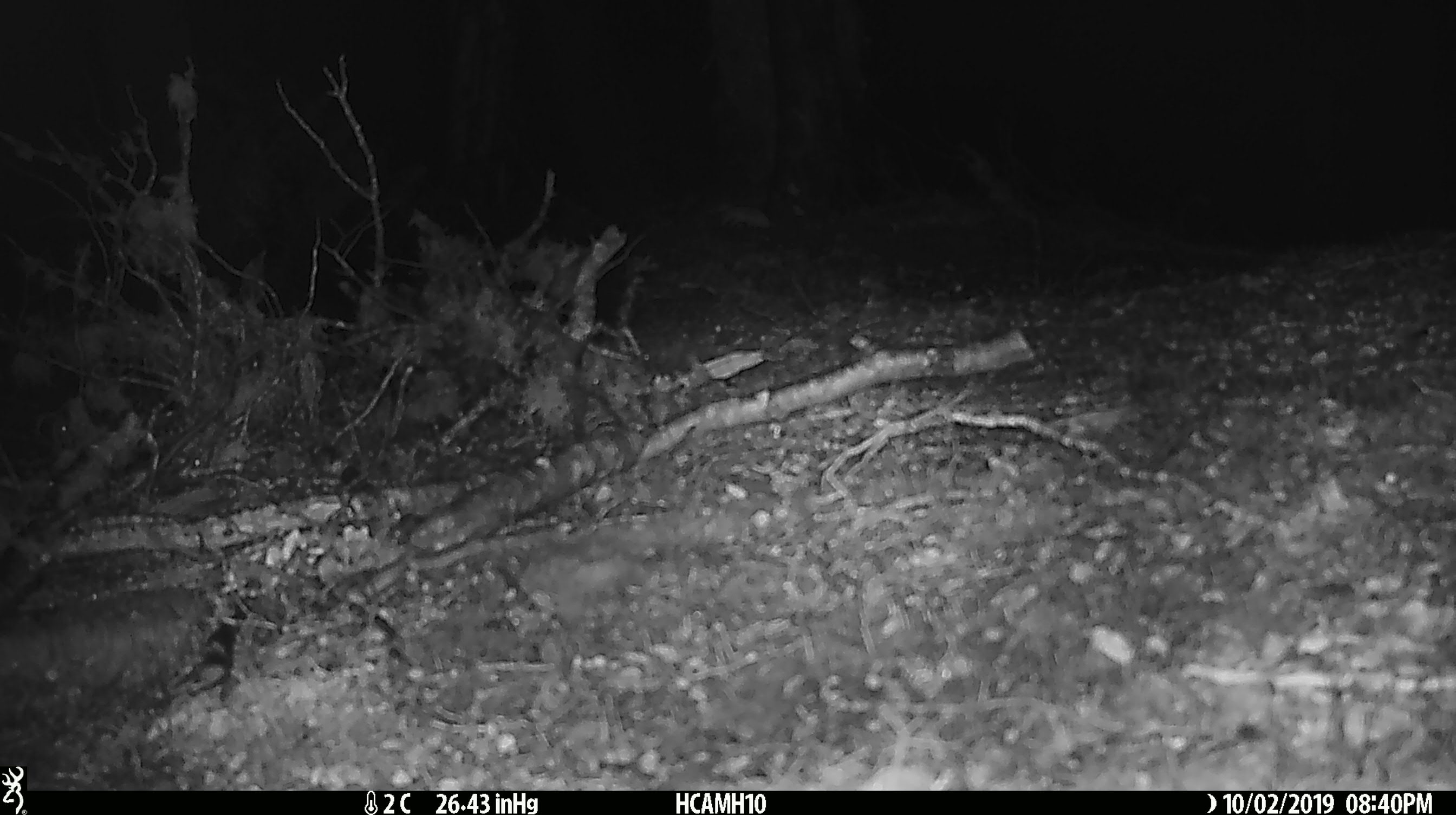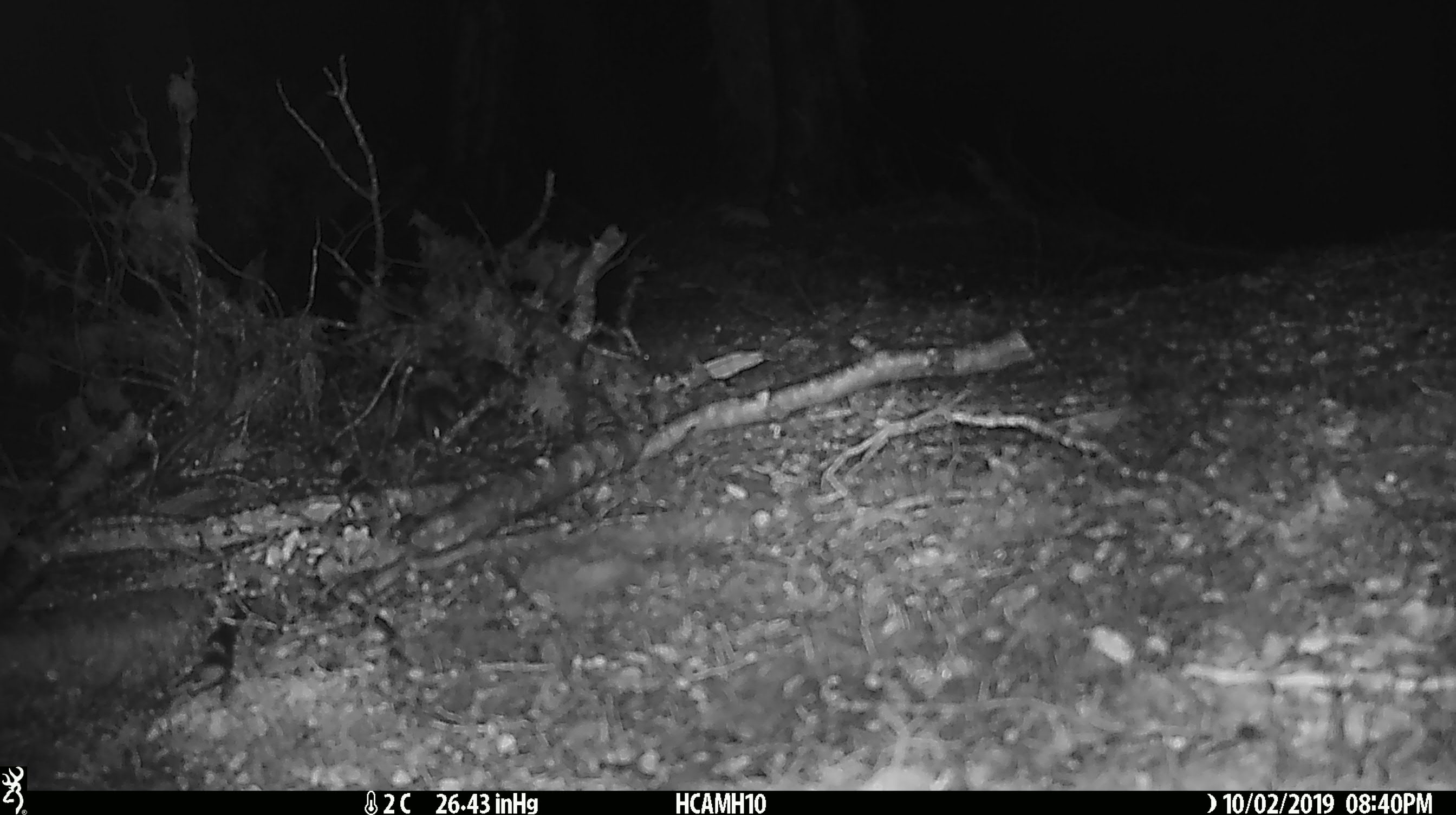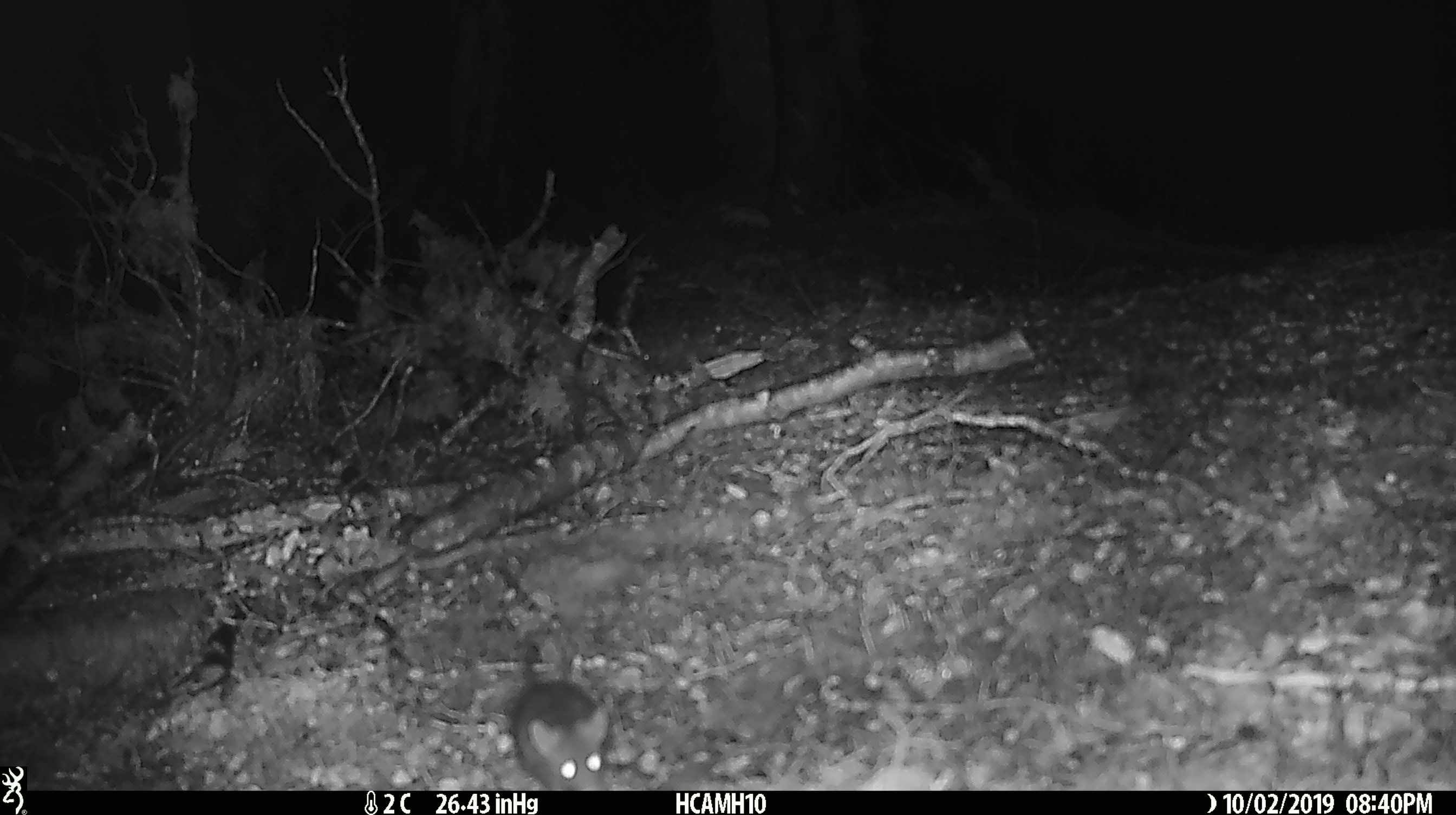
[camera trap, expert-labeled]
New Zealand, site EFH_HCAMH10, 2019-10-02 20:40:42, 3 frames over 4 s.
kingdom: Animalia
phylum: Chordata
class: Mammalia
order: Rodentia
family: Muridae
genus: Mus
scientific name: Mus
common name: mouse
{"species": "mouse (Mus)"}